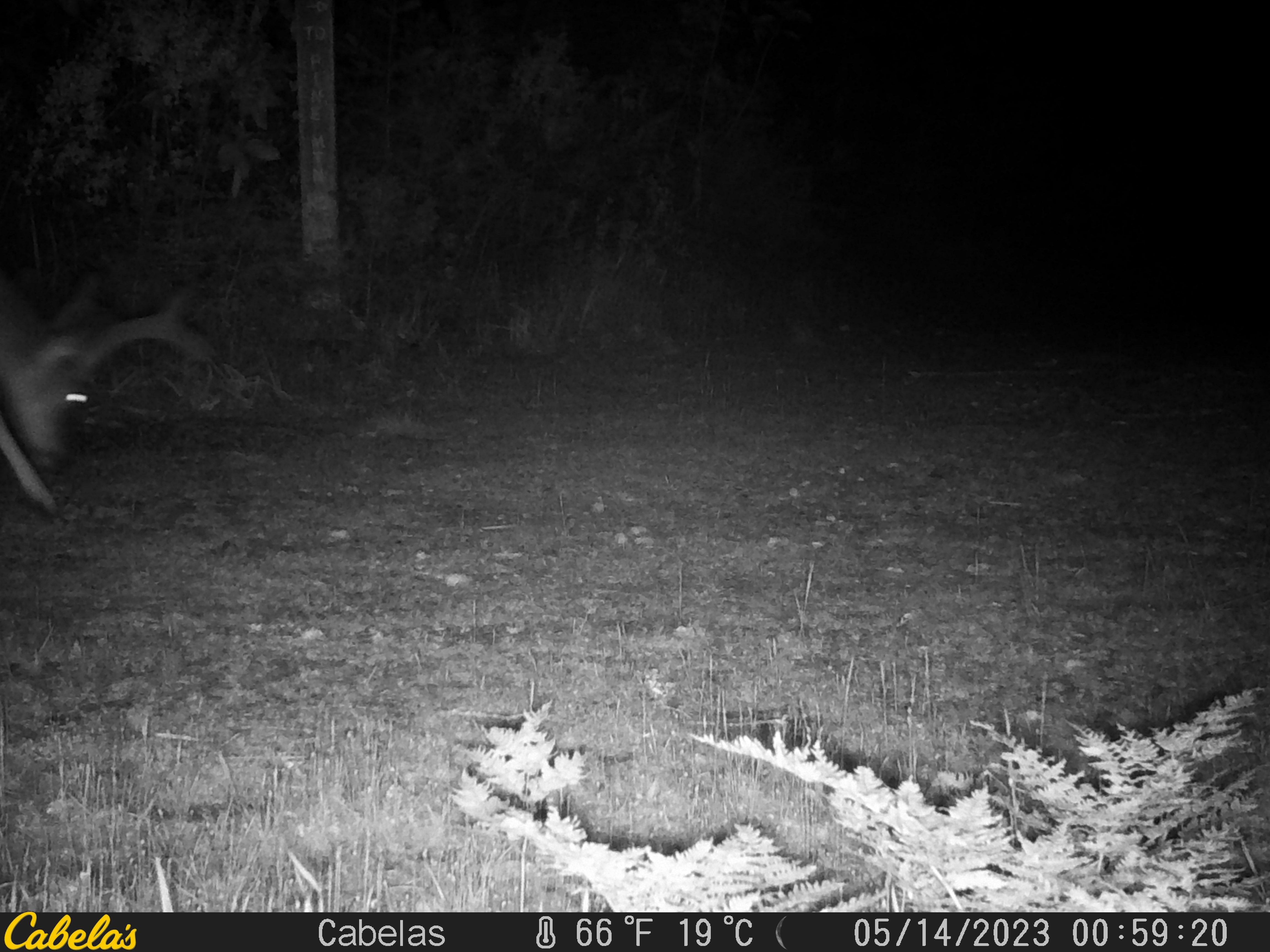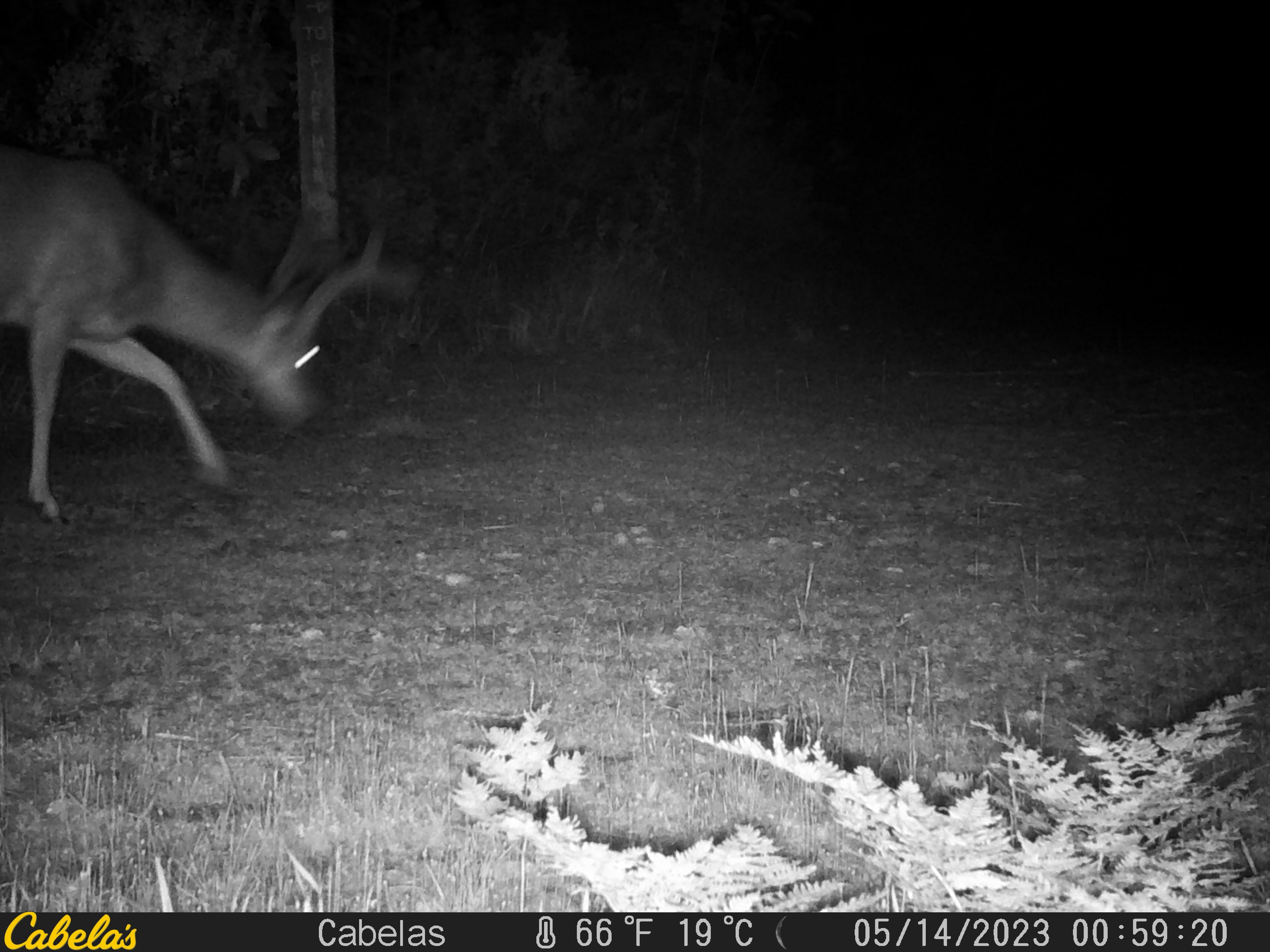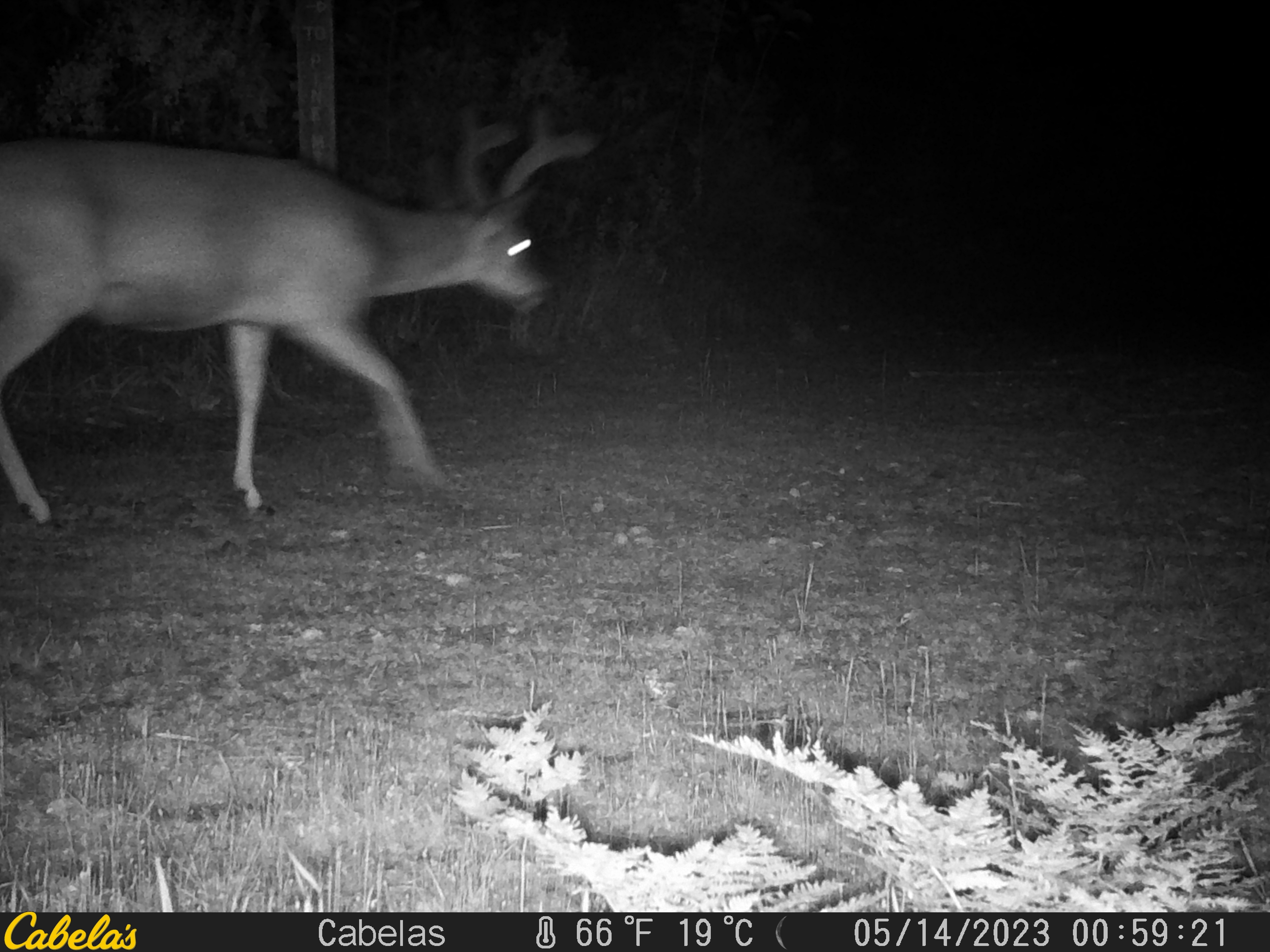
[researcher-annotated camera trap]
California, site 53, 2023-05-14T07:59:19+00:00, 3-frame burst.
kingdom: Animalia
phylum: Chordata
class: Mammalia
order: Artiodactyla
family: Cervidae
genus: Odocoileus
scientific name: Odocoileus hemionus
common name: mule deer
Mule deer (Odocoileus hemionus).